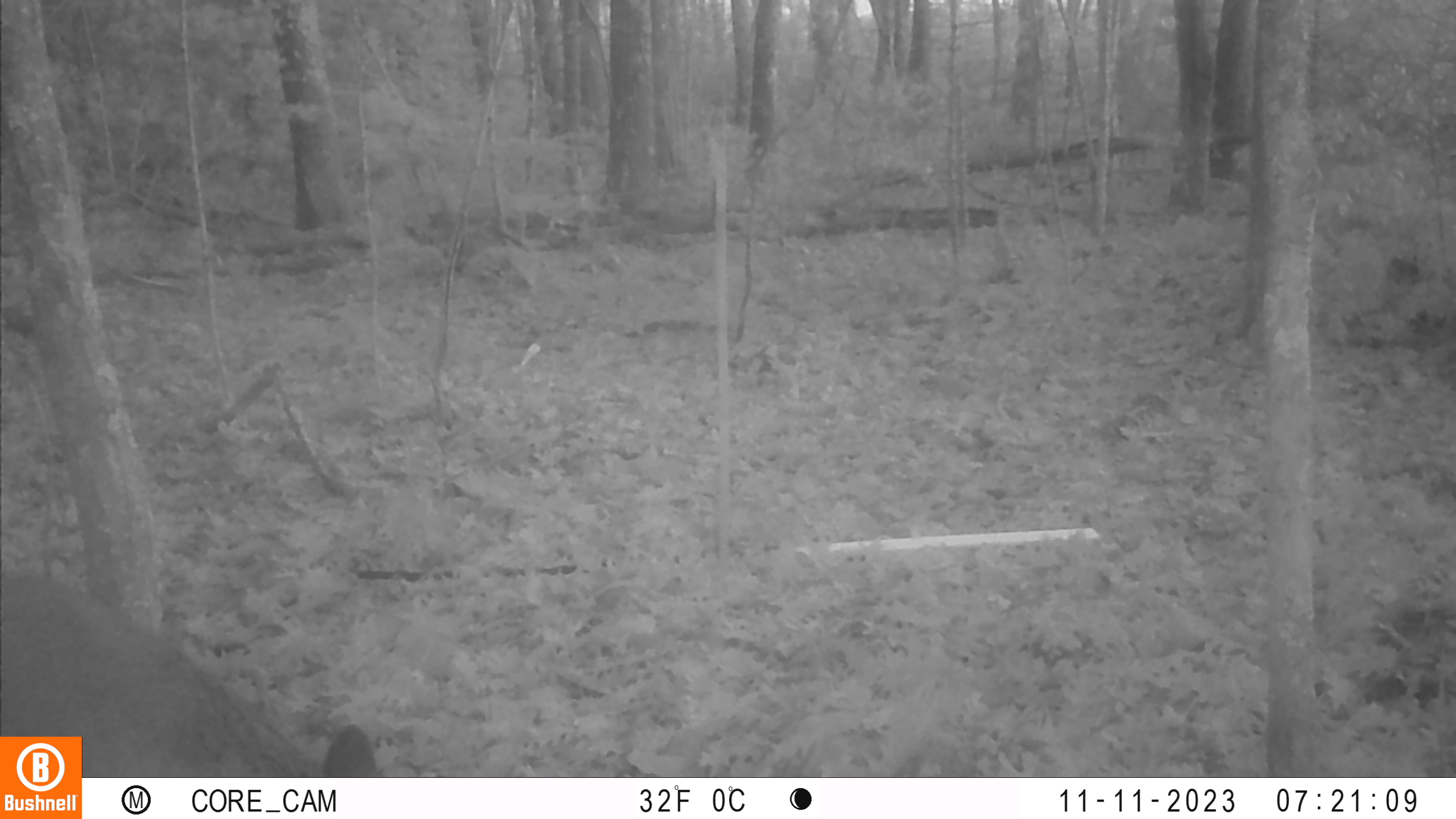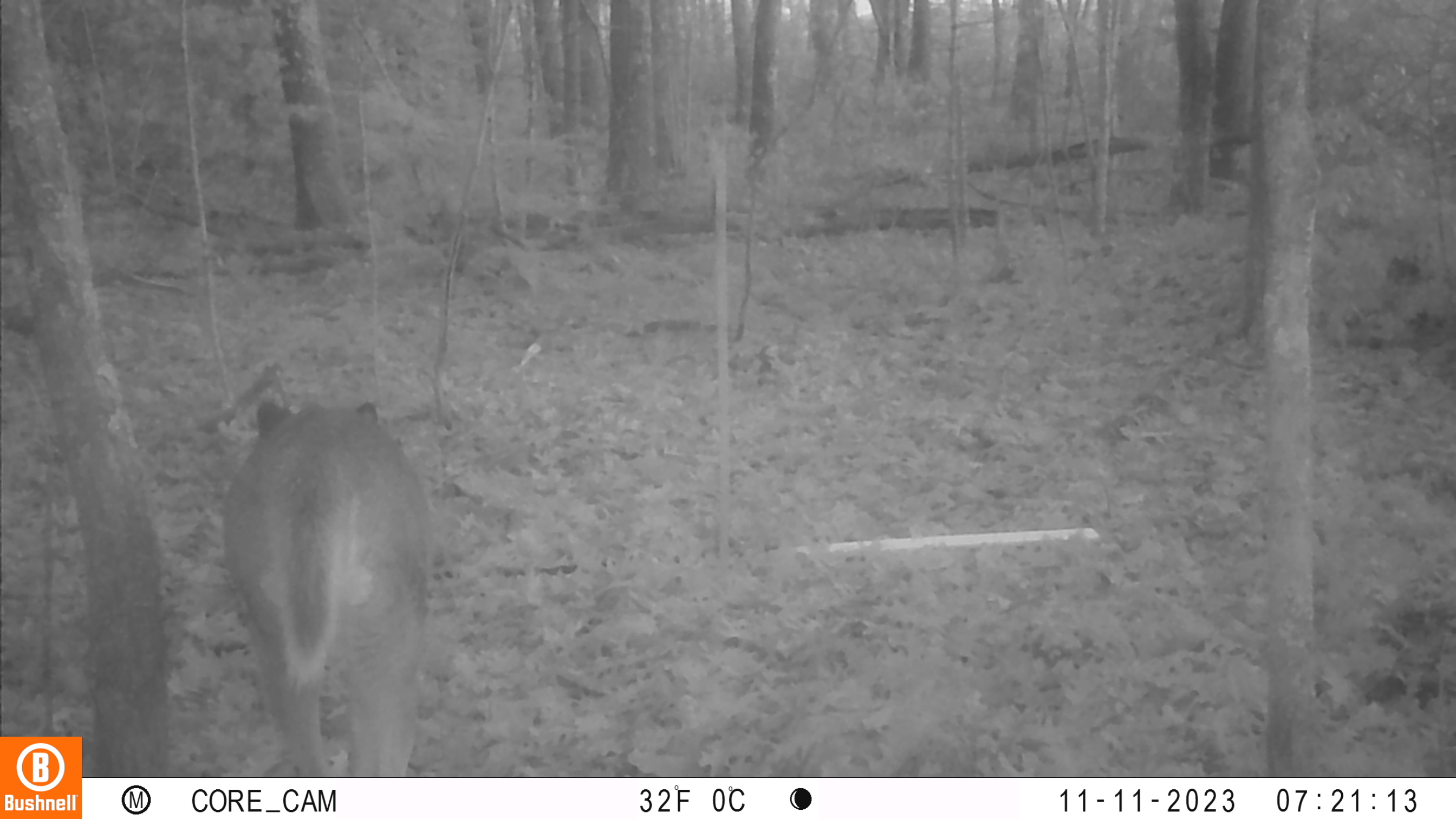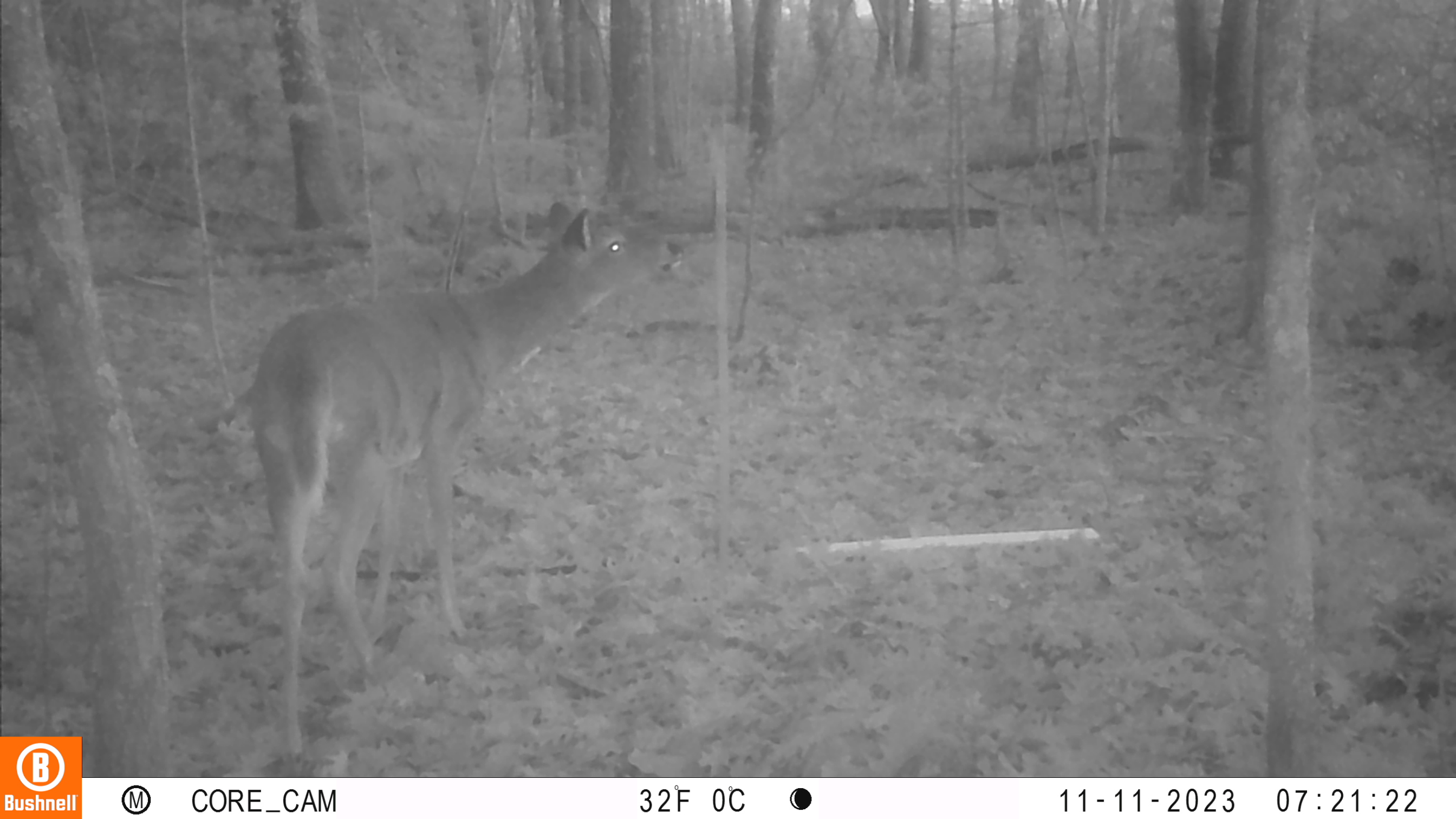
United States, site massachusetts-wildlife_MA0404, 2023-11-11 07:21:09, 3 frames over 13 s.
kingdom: Animalia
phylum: Chordata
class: Mammalia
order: Artiodactyla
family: Cervidae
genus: Odocoileus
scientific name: Odocoileus virginianus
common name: white-tailed deer